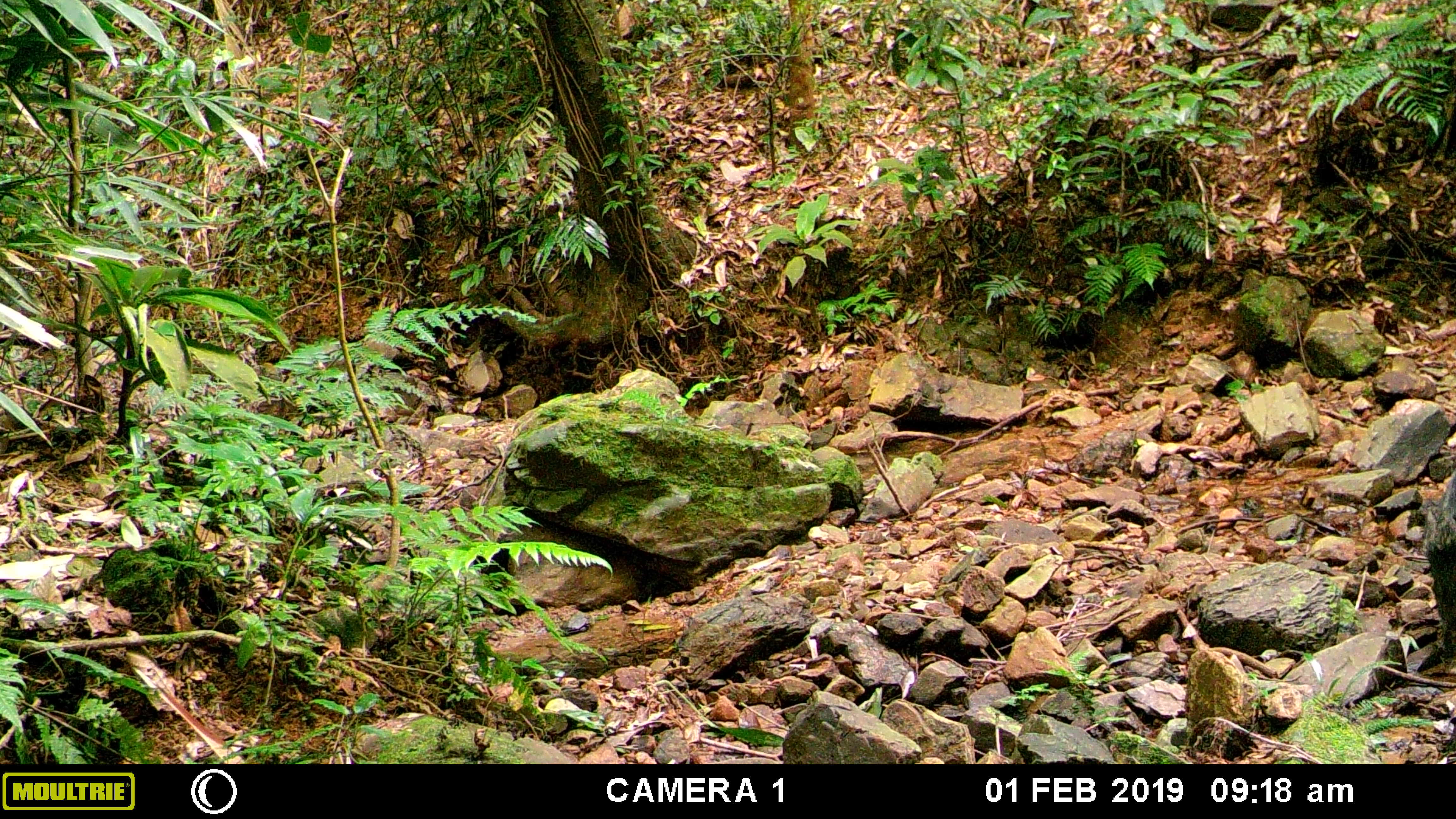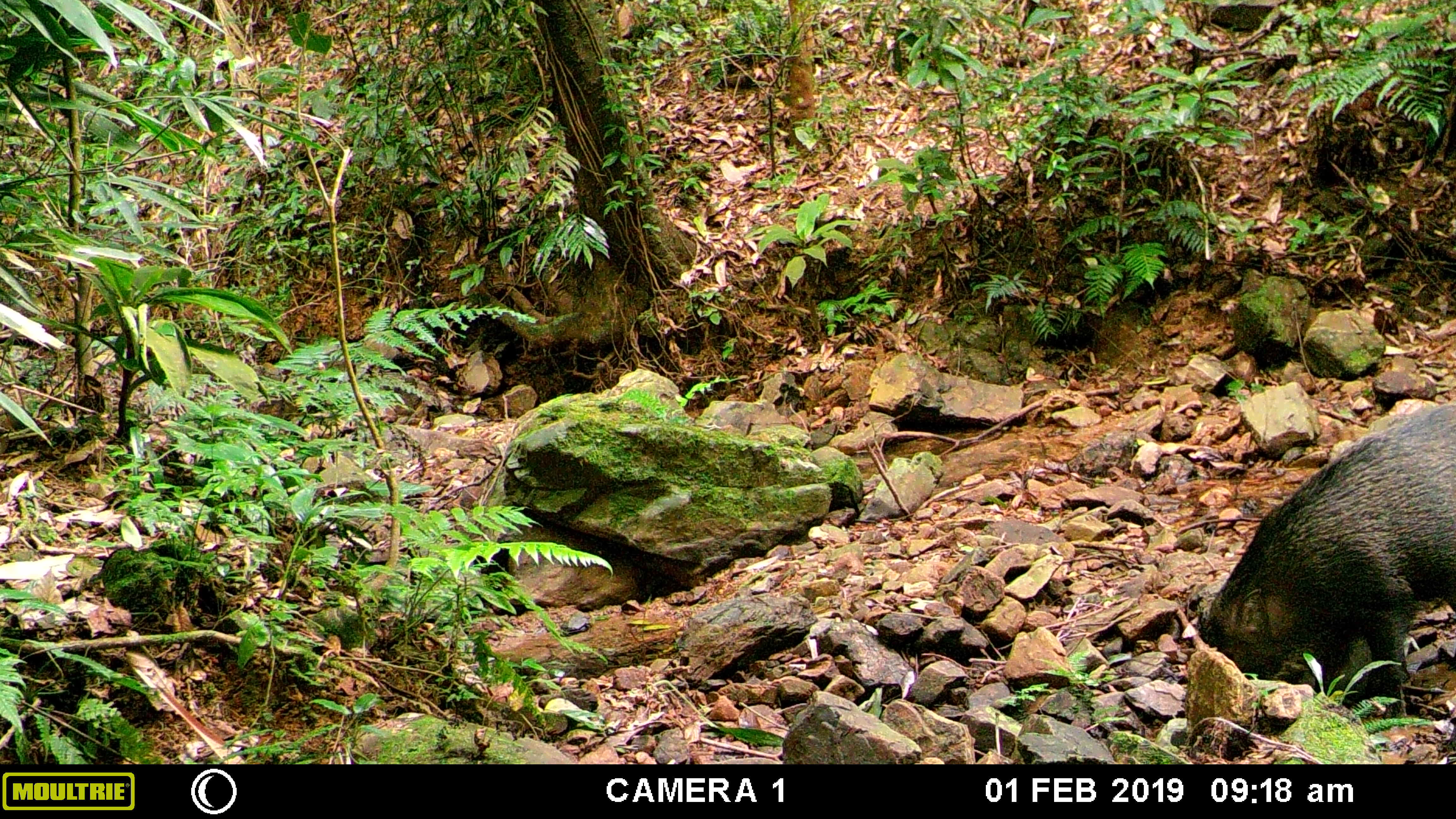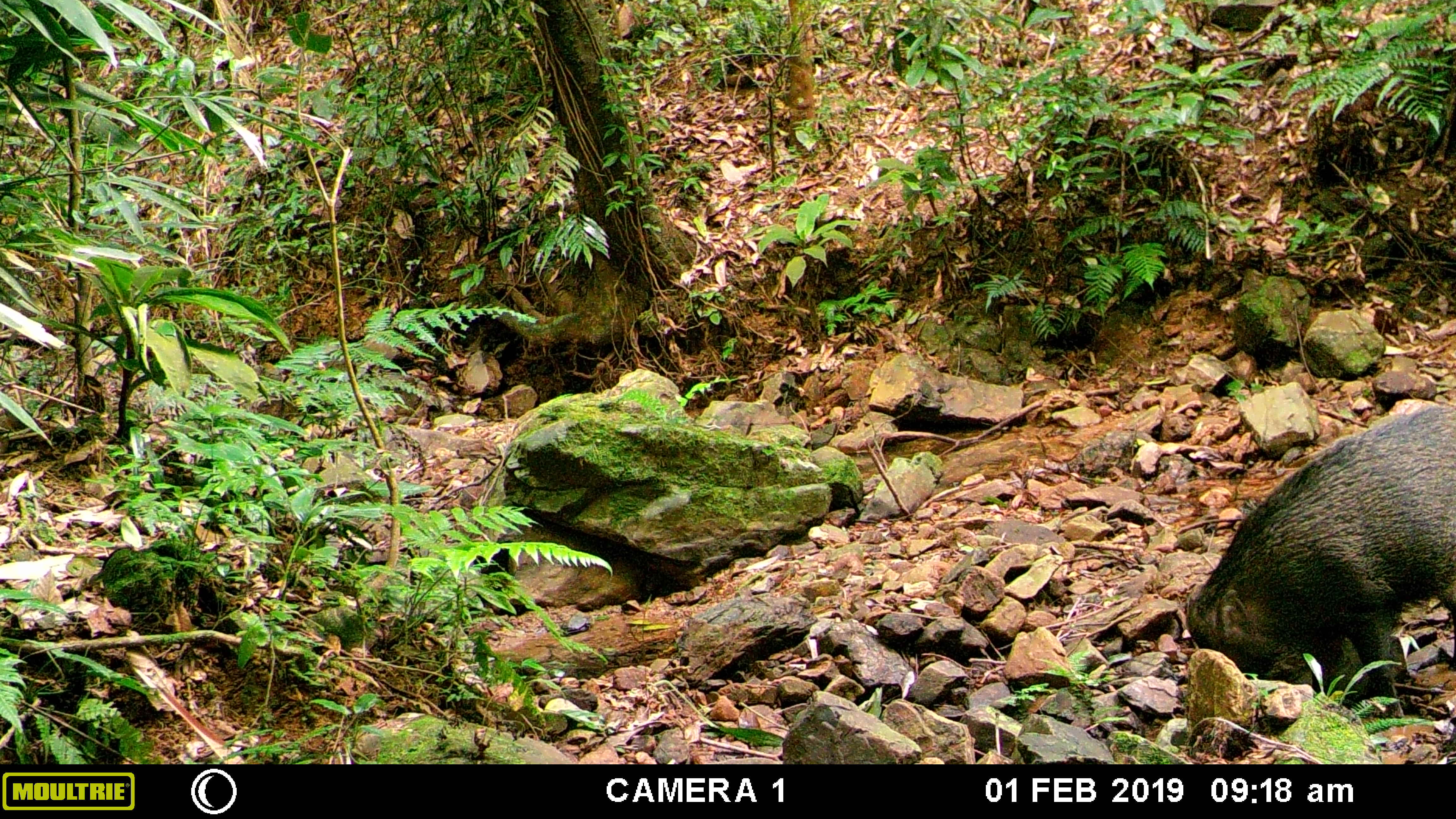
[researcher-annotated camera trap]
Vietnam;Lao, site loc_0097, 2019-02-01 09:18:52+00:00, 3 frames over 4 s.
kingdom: Animalia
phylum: Chordata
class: Mammalia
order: Artiodactyla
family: Suidae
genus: Sus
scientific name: Sus scrofa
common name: eurasian wild pig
Eurasian wild pig (Sus scrofa). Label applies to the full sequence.